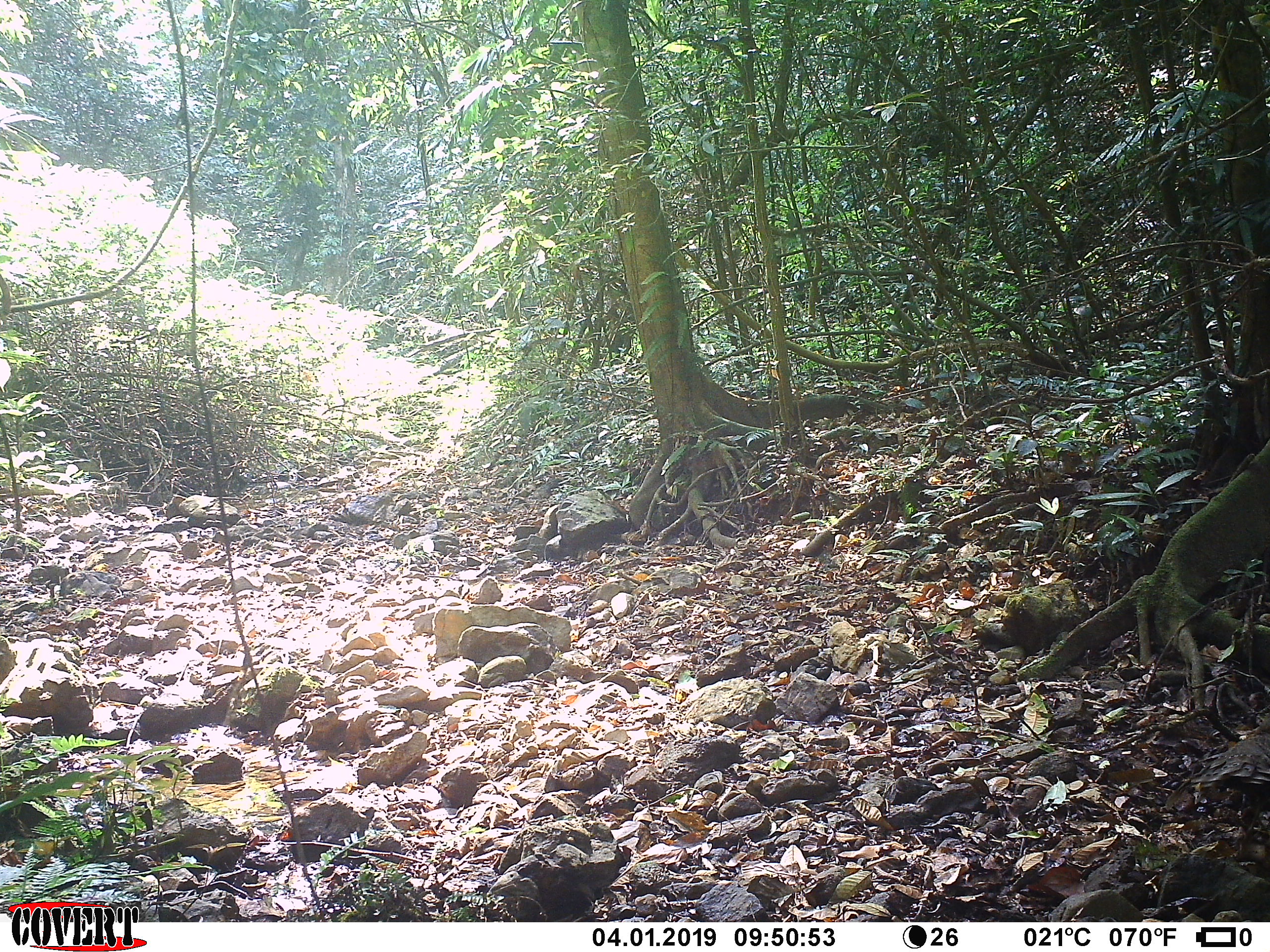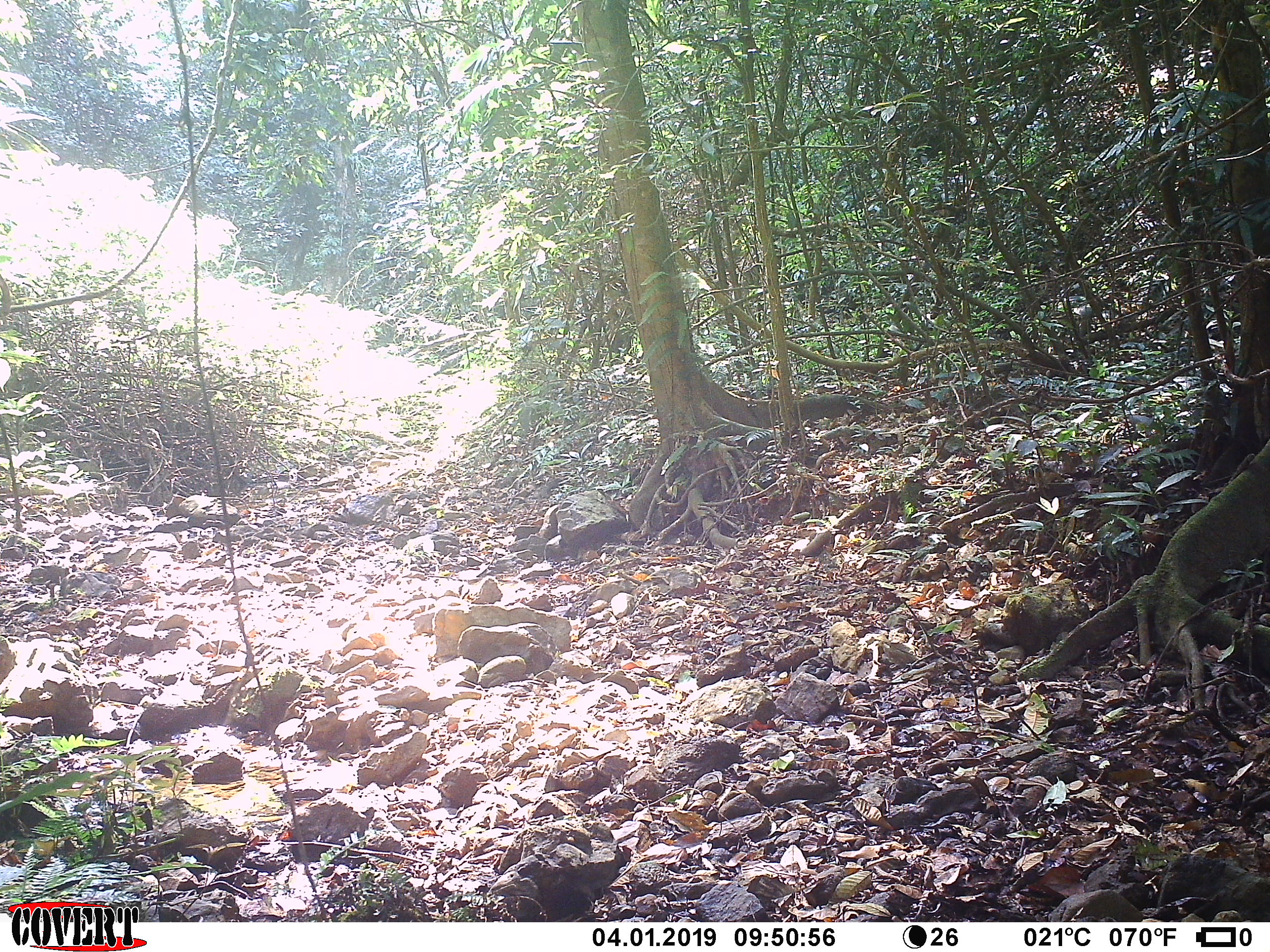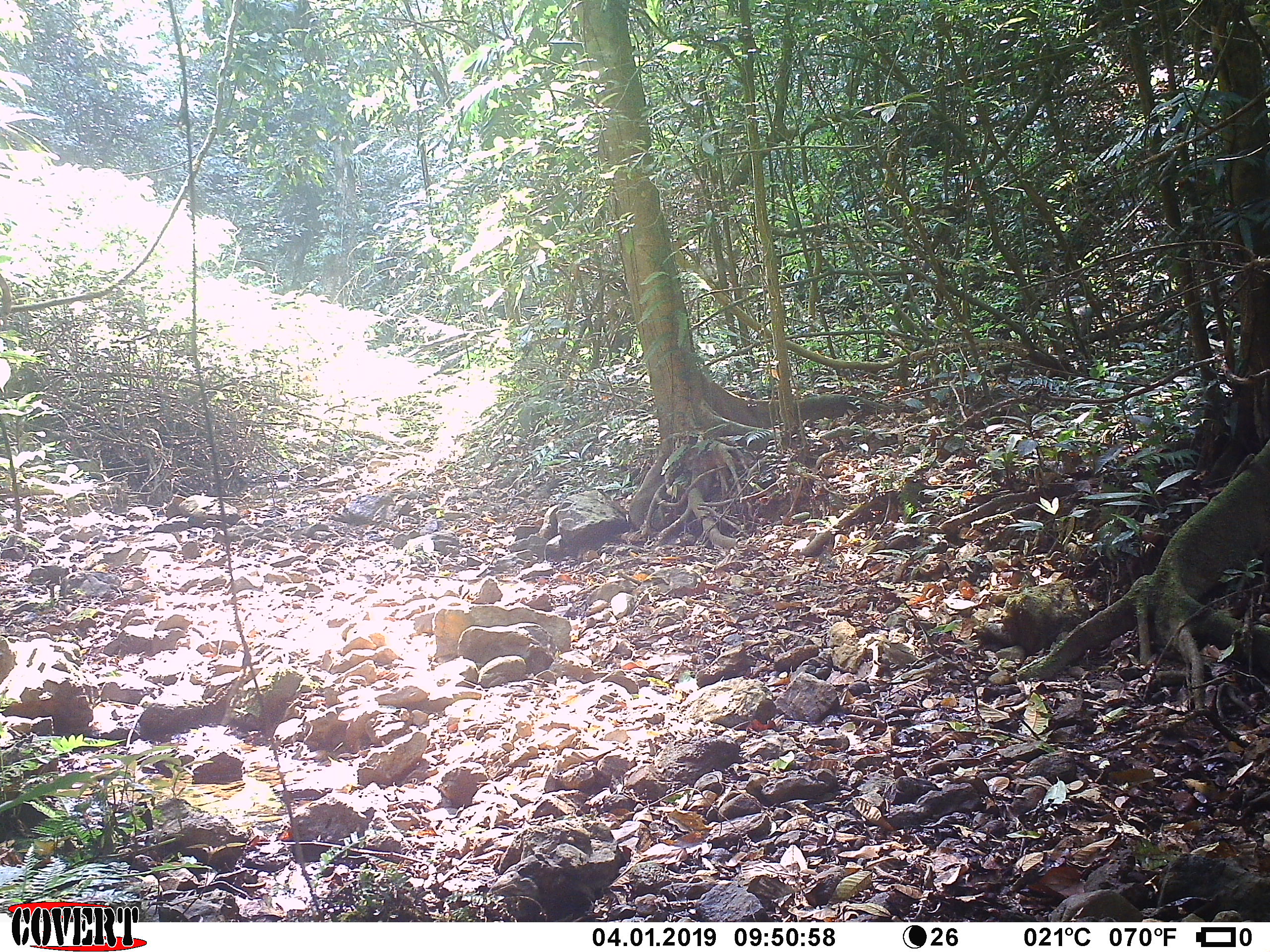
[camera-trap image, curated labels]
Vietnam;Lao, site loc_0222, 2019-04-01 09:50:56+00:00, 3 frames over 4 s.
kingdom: Animalia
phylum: Chordata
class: Aves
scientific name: Aves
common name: bird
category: unidentified bird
Unidentified bird (bird) (Aves). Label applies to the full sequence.